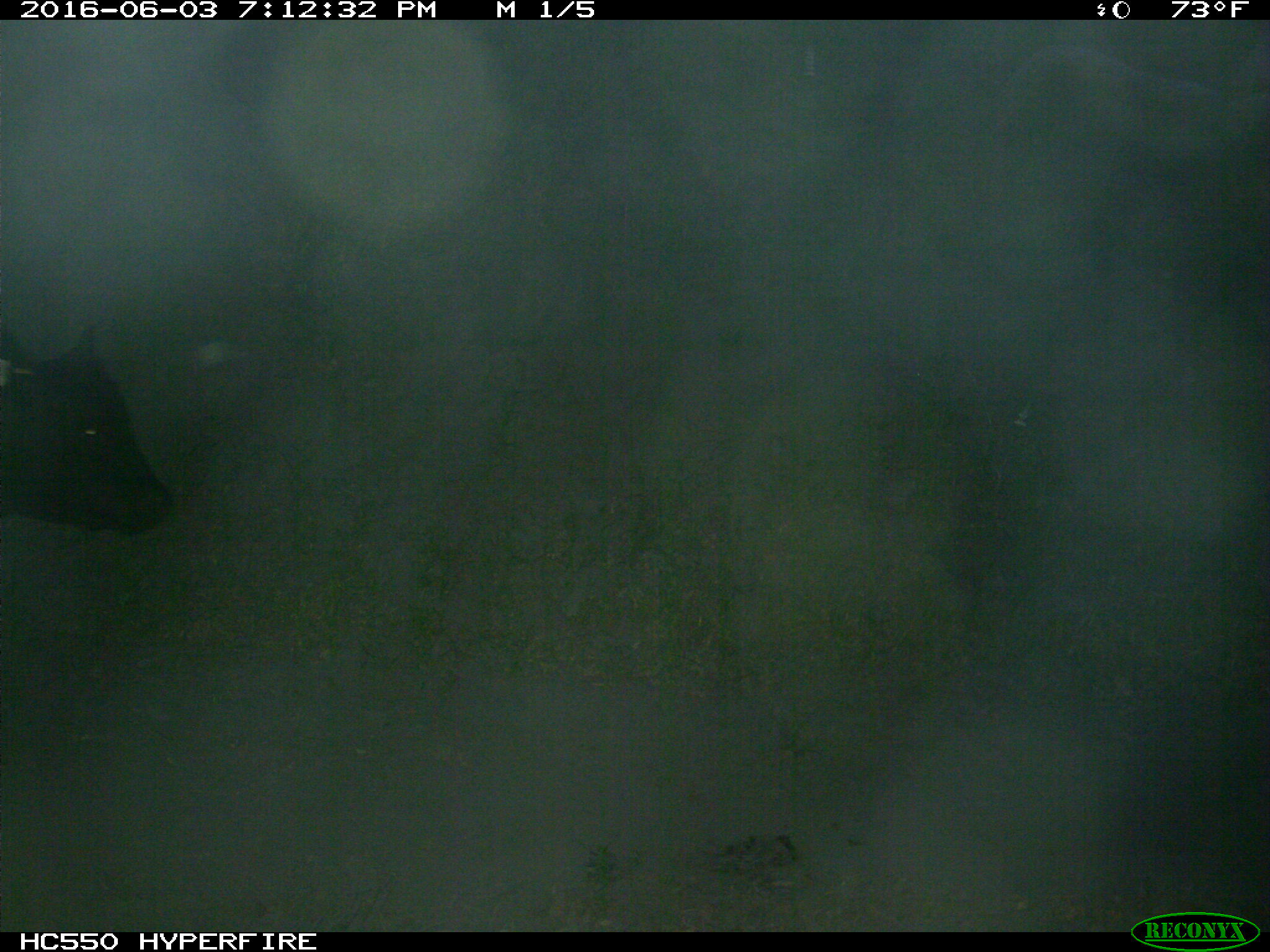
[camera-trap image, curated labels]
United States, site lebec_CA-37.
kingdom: Animalia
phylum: Chordata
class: Mammalia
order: Artiodactyla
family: Bovidae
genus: Bos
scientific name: Bos taurus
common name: domestic cow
Bos taurus (domestic cow).